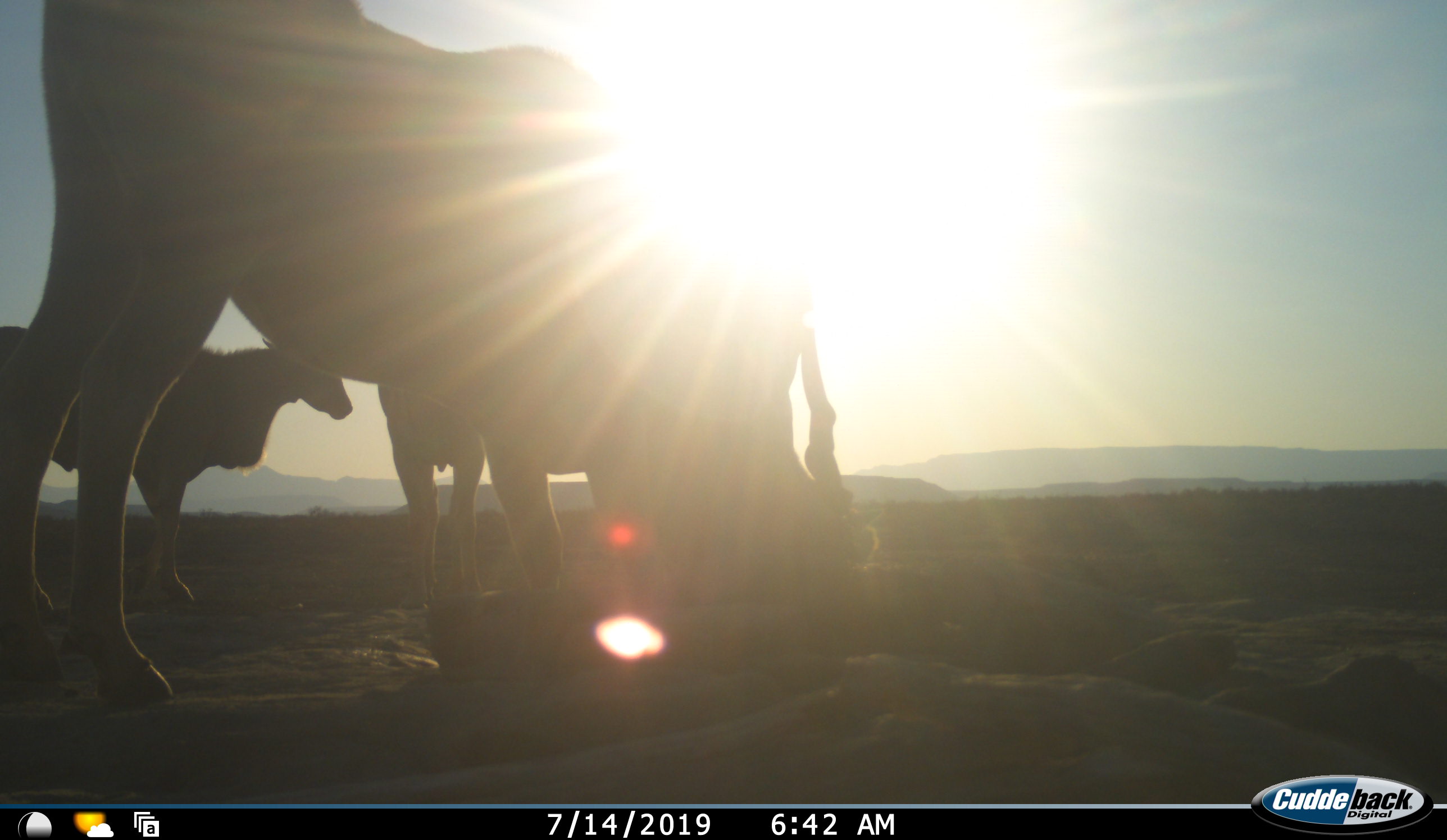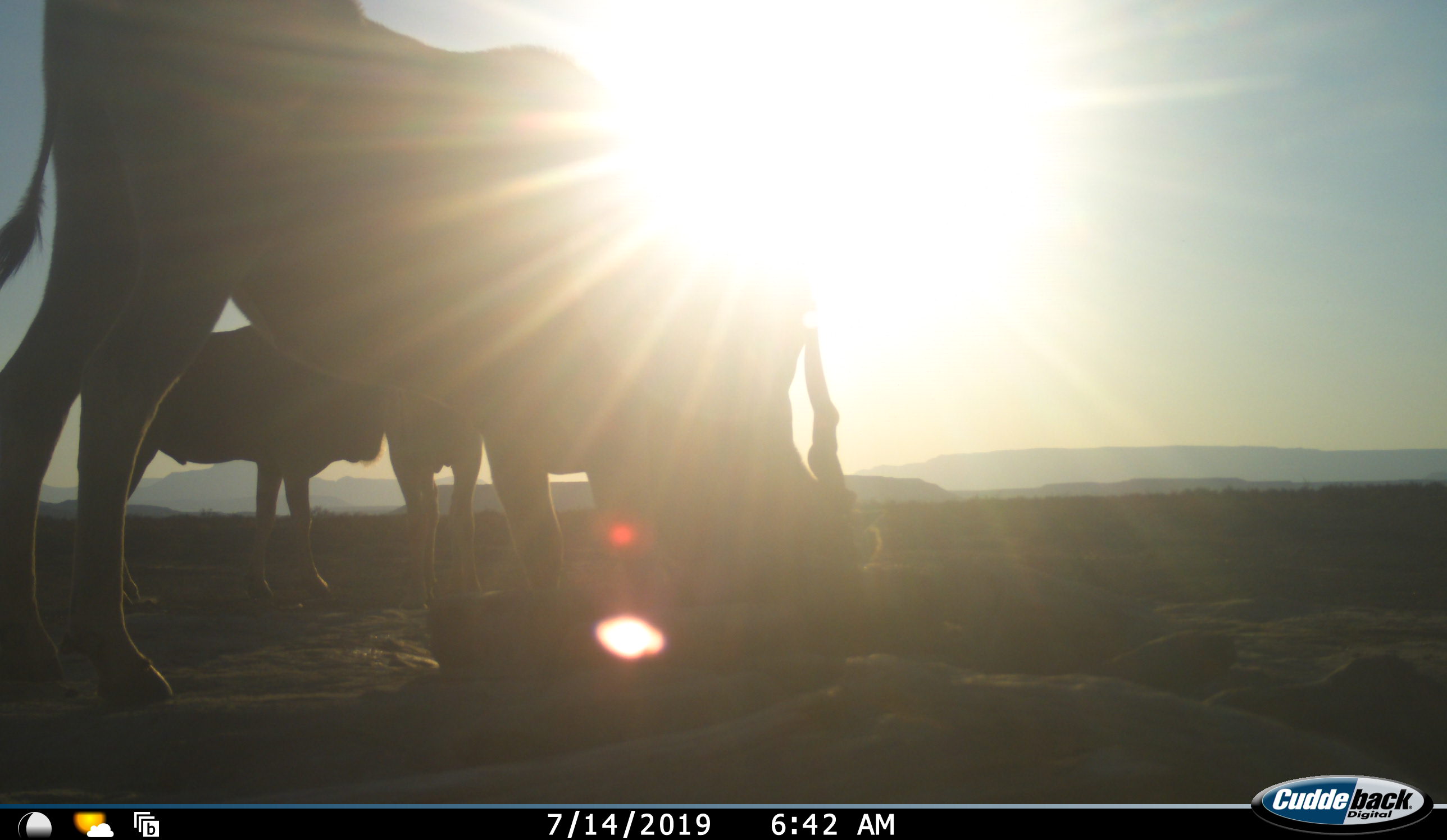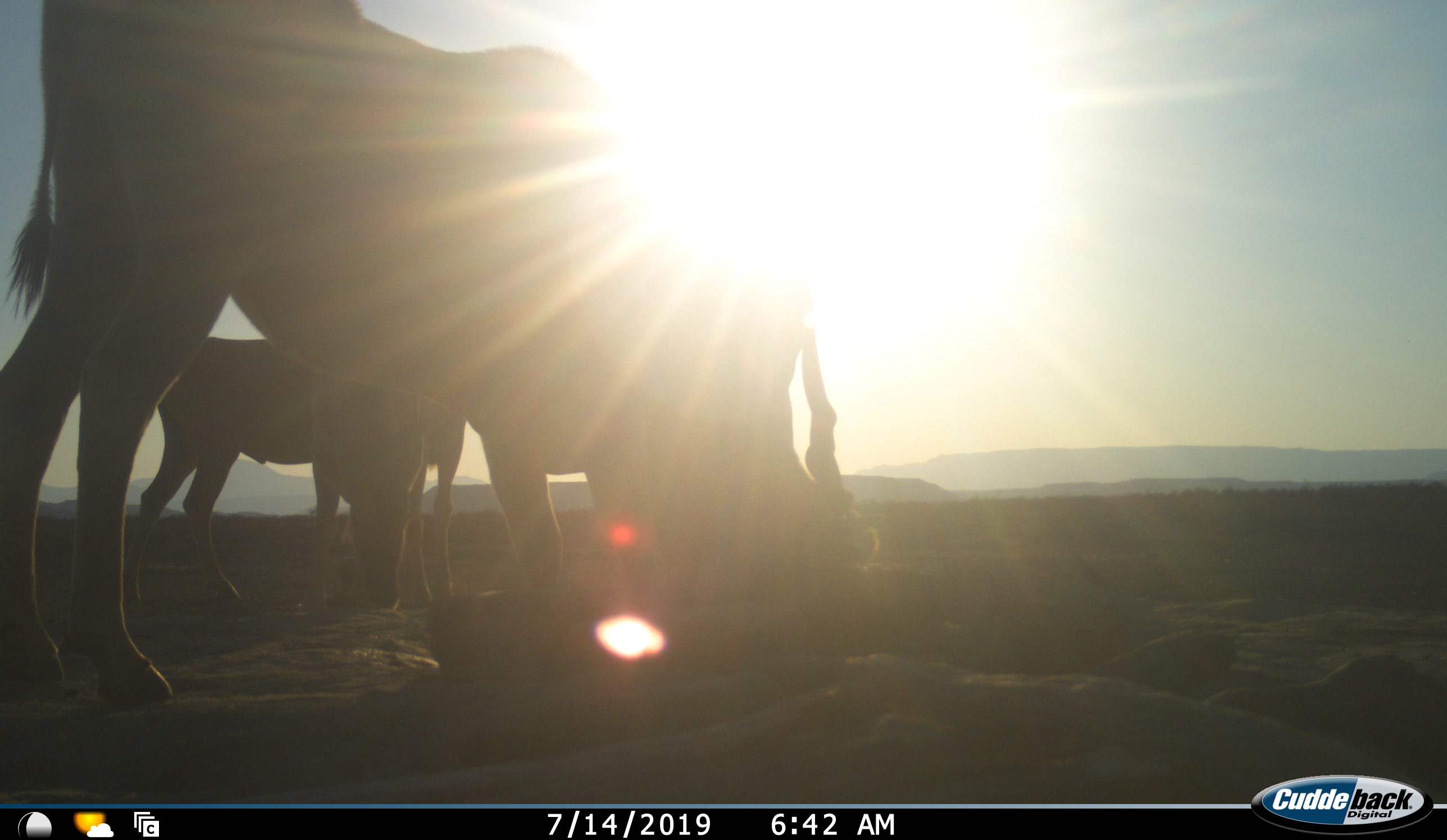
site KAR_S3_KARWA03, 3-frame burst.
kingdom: Animalia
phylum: Chordata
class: Mammalia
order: Artiodactyla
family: Bovidae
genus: Tragelaphus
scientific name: Tragelaphus oryx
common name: eland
Eland (Tragelaphus oryx), count 3. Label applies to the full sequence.